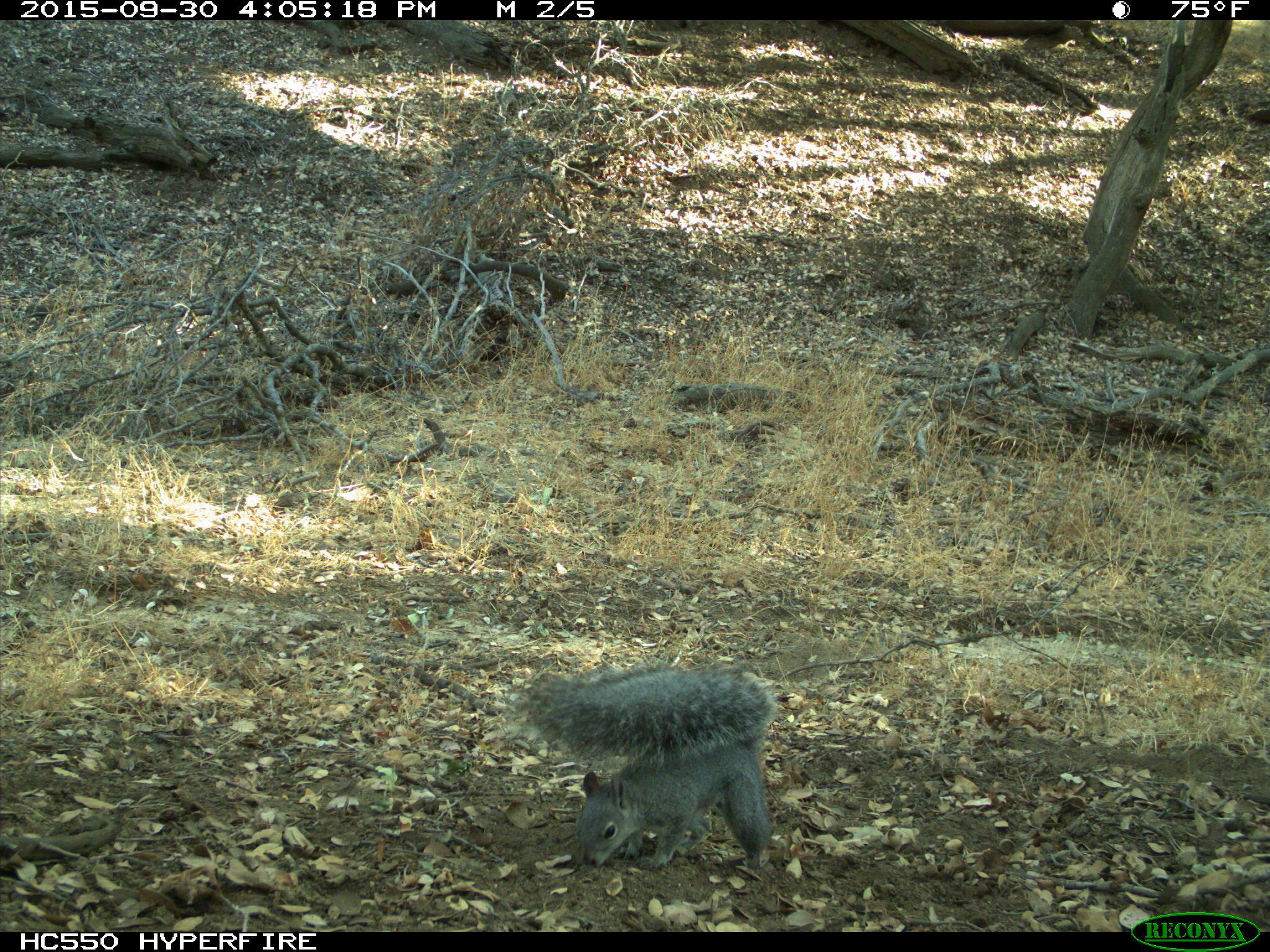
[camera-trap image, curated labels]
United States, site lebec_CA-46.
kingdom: Animalia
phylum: Chordata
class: Mammalia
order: Rodentia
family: Sciuridae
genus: Sciurus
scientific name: Sciurus carolinensis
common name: eastern gray squirrel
Sciurus carolinensis (eastern gray squirrel).